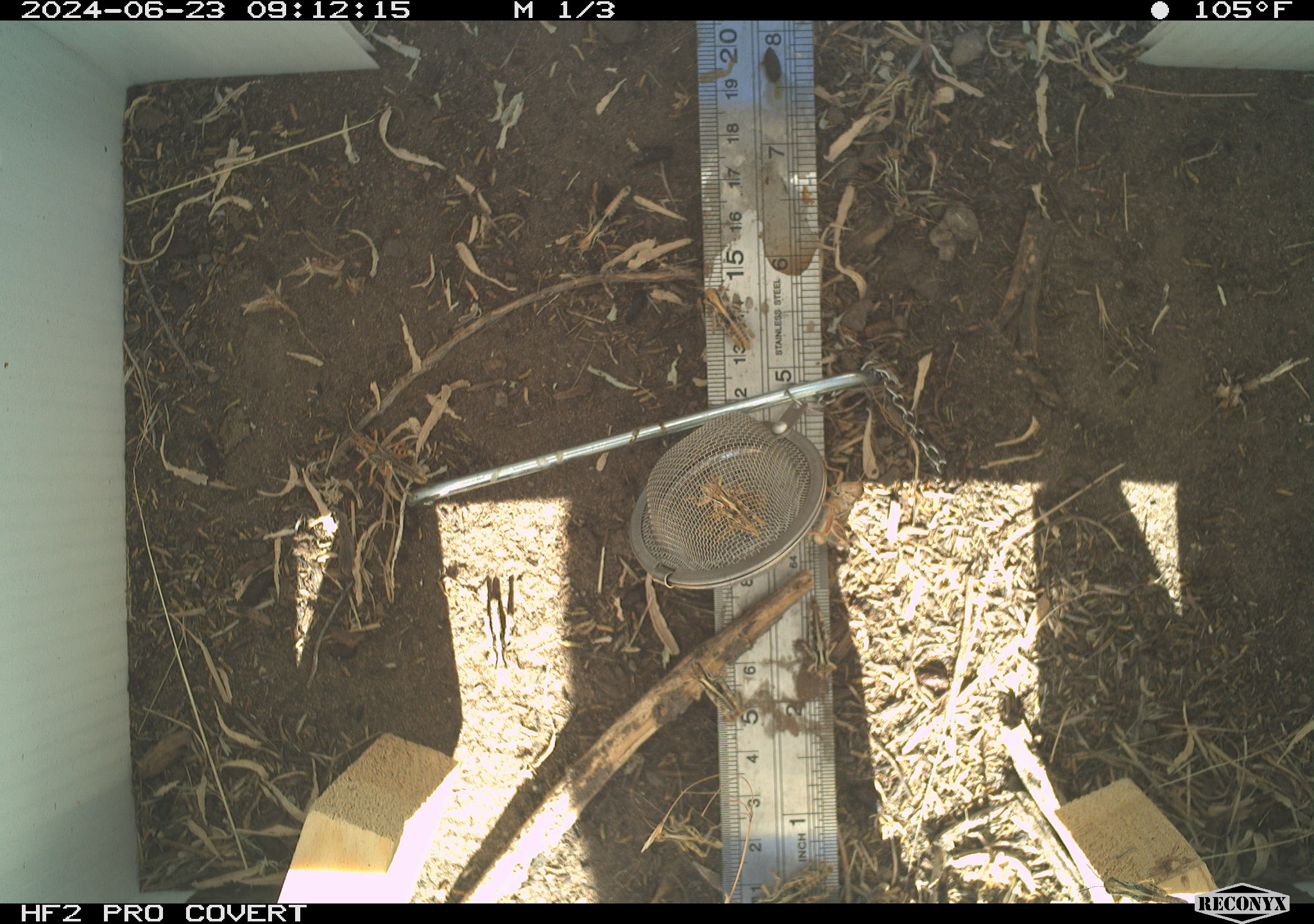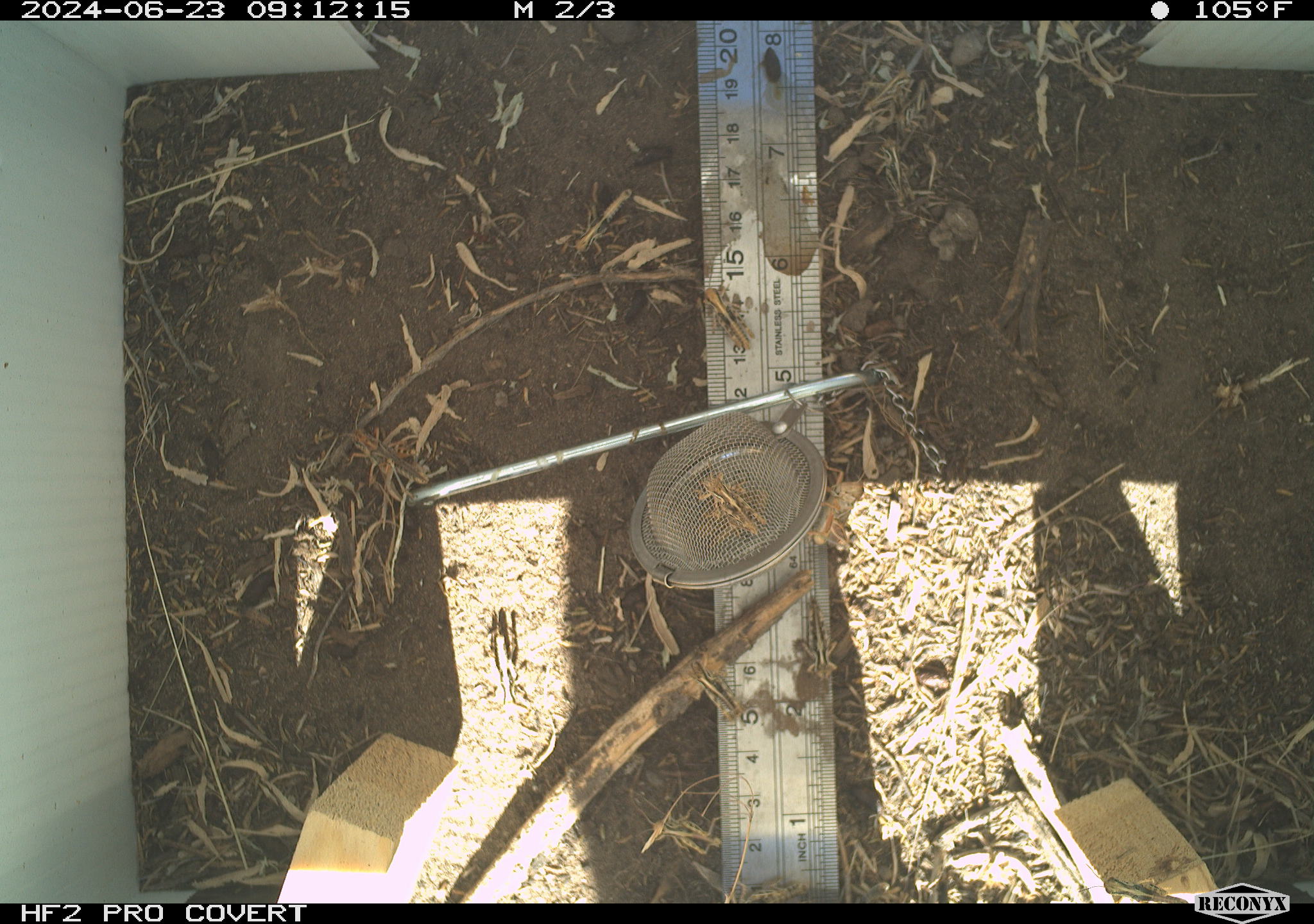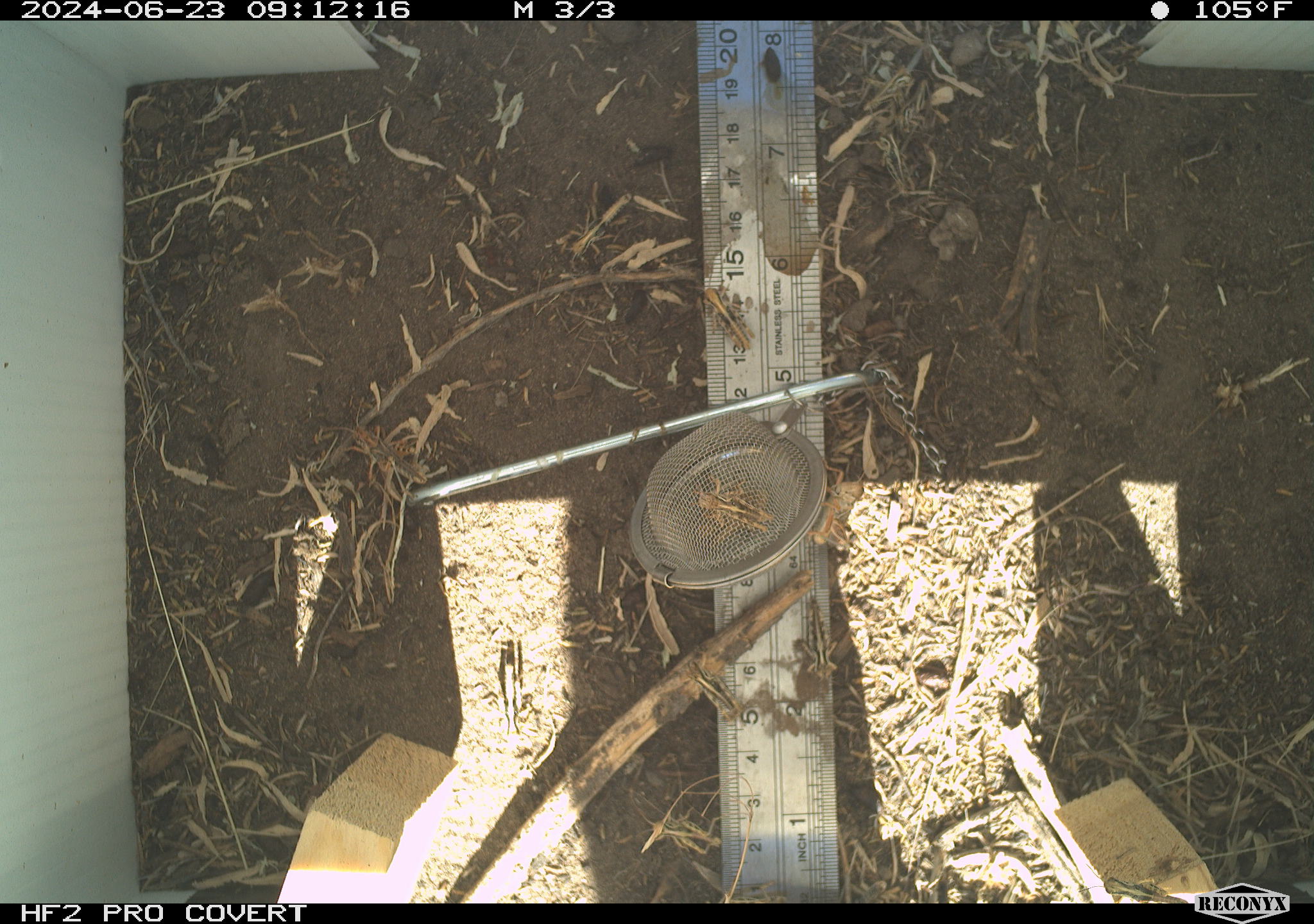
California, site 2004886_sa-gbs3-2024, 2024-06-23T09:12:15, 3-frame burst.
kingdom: Animalia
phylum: Arthropoda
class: Insecta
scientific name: Insecta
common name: insect